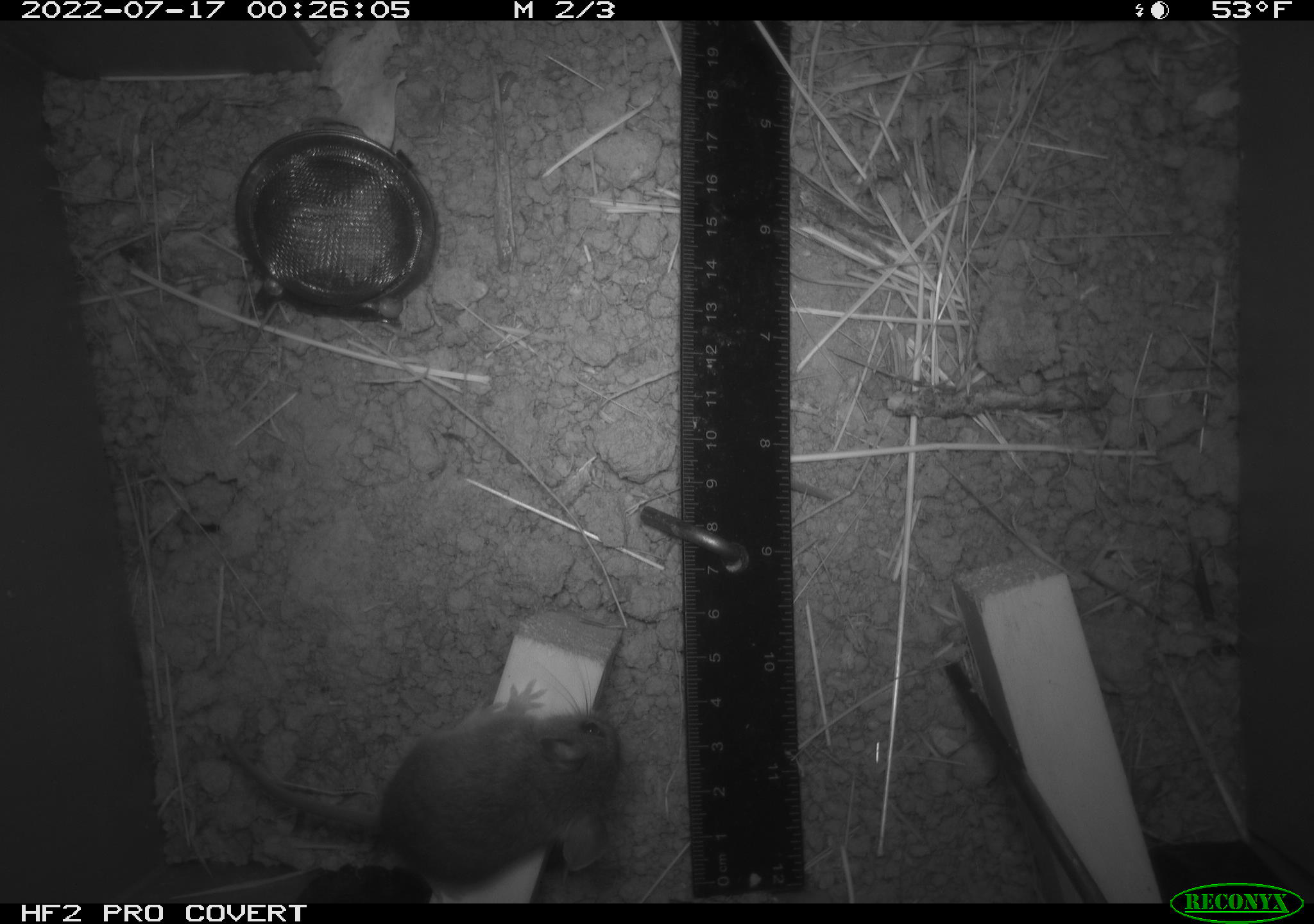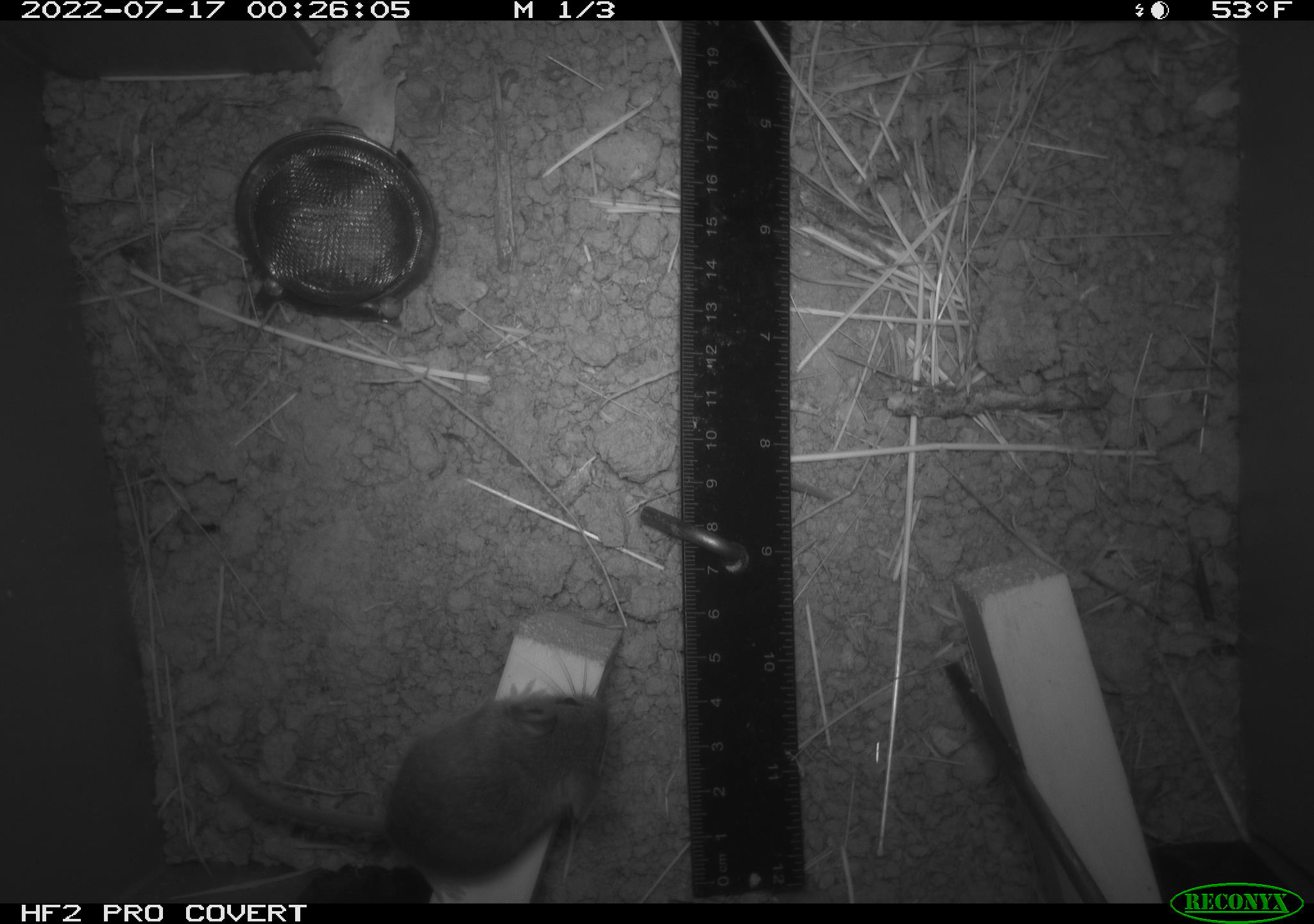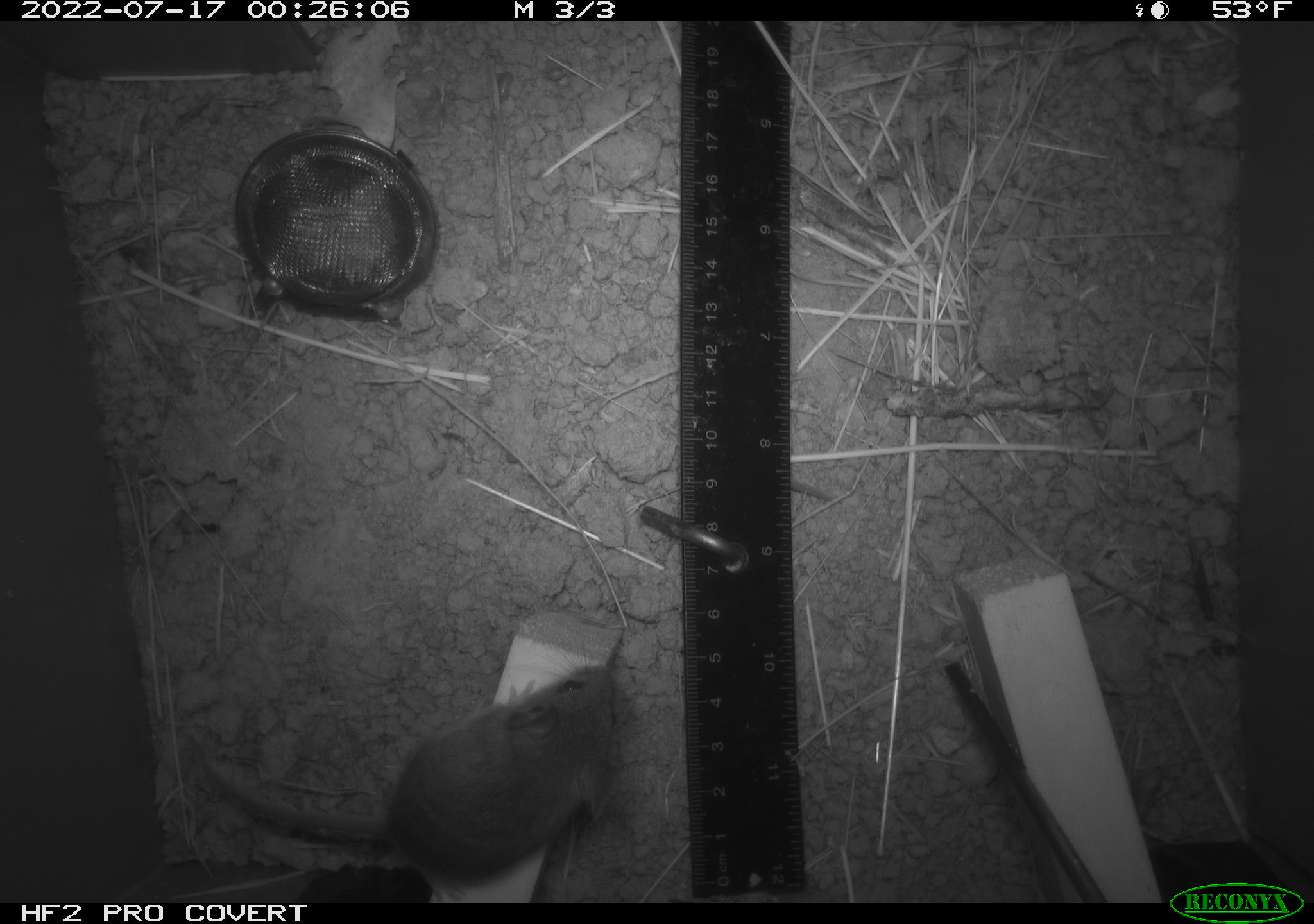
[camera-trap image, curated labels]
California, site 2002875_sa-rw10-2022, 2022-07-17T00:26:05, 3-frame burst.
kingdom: Animalia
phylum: Chordata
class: Mammalia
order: Rodentia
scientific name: Rodentia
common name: mouse species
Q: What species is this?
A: Mouse species (Rodentia).